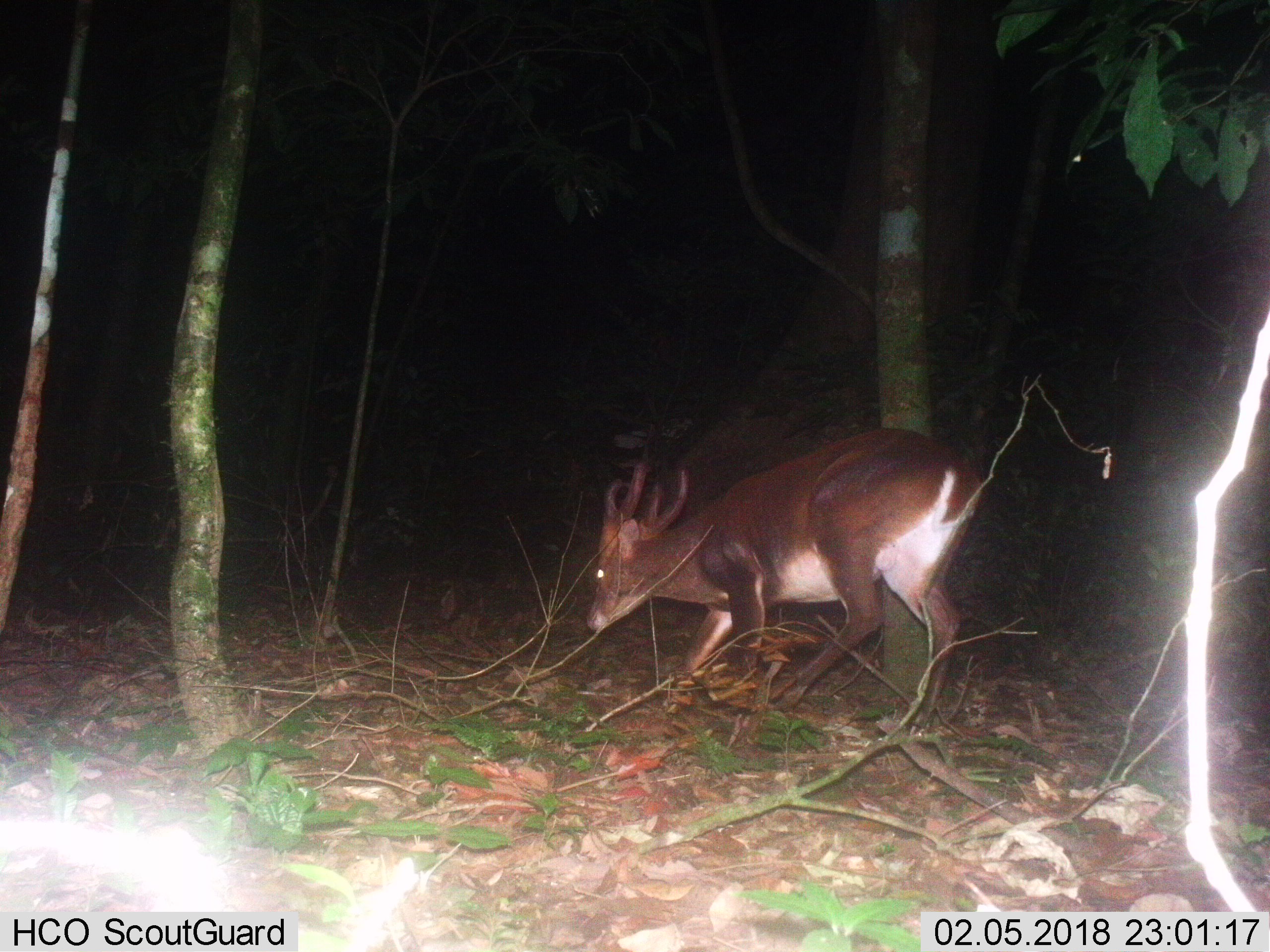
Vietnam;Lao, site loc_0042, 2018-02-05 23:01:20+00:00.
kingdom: Animalia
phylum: Chordata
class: Mammalia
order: Artiodactyla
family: Cervidae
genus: Muntiacus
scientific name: Muntiacus vuquangensis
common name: large-antlered muntjac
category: large antlered muntjac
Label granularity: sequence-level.